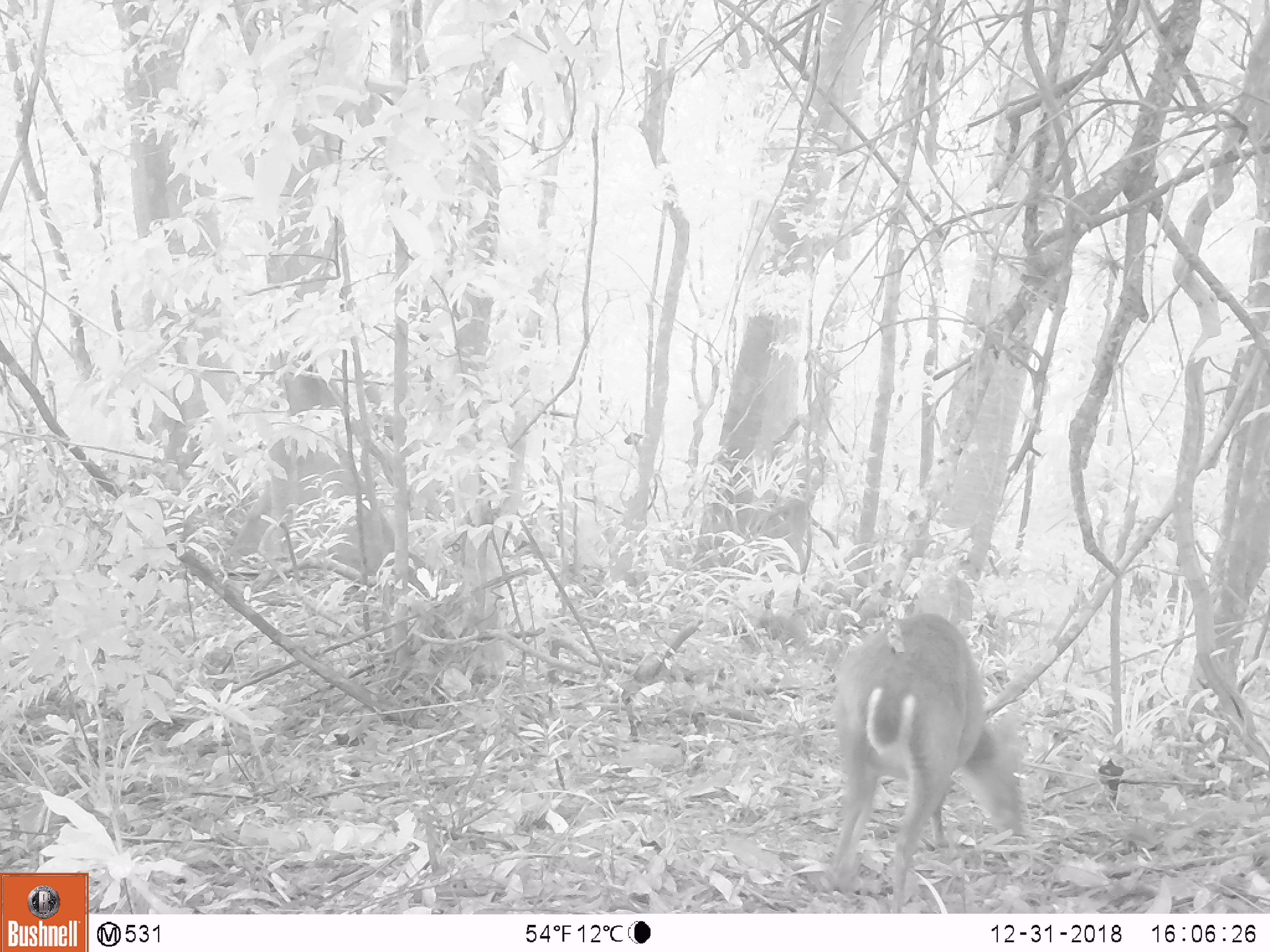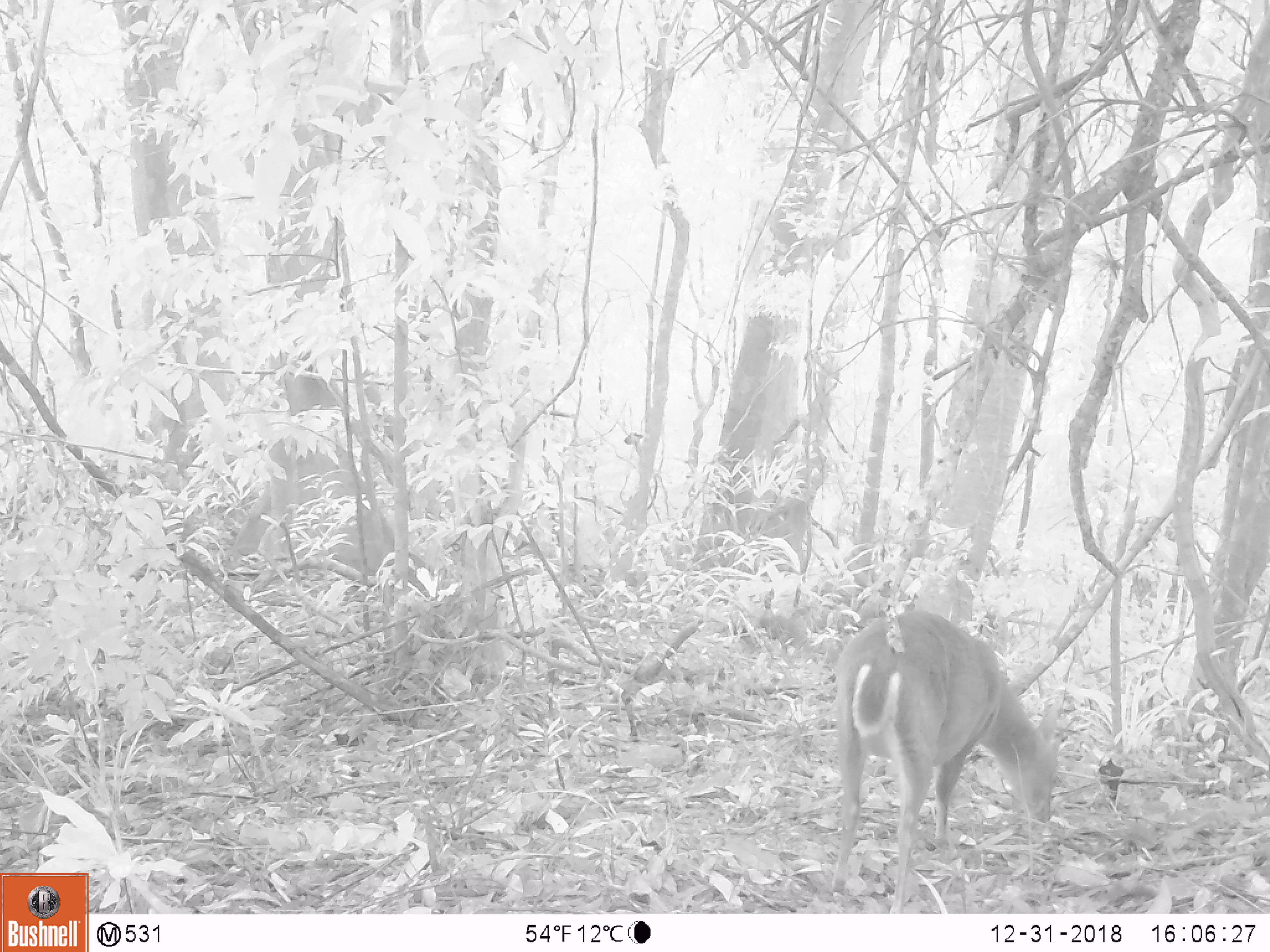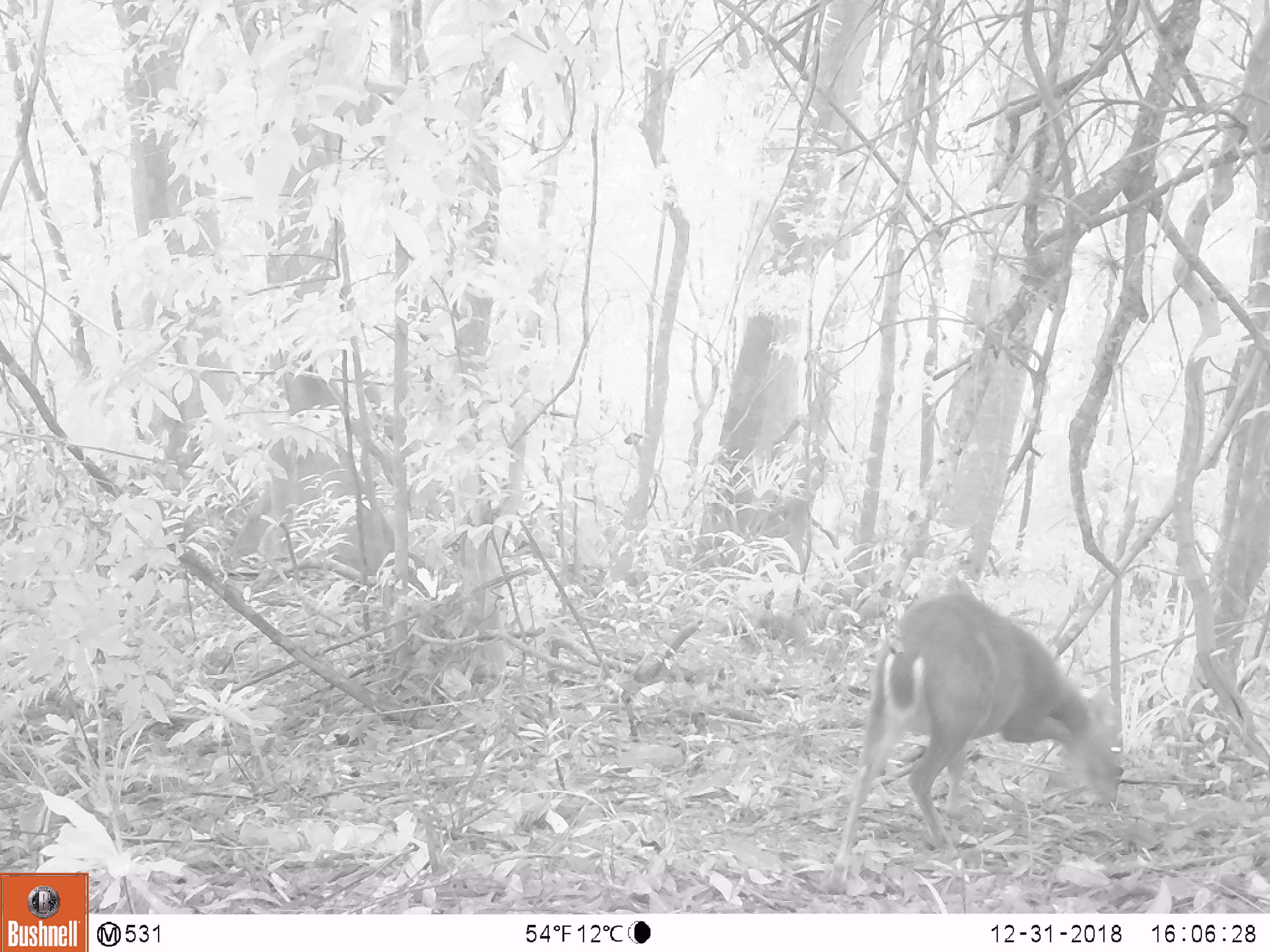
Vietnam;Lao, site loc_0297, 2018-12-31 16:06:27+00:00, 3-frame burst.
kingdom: Animalia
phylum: Chordata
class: Mammalia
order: Artiodactyla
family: Cervidae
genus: Muntiacus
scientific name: Muntiacus rooseveltorum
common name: roosevelt's muntjac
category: roosevelts muntjac group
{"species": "roosevelts muntjac group (roosevelt's muntjac) (Muntiacus rooseveltorum)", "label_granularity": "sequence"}